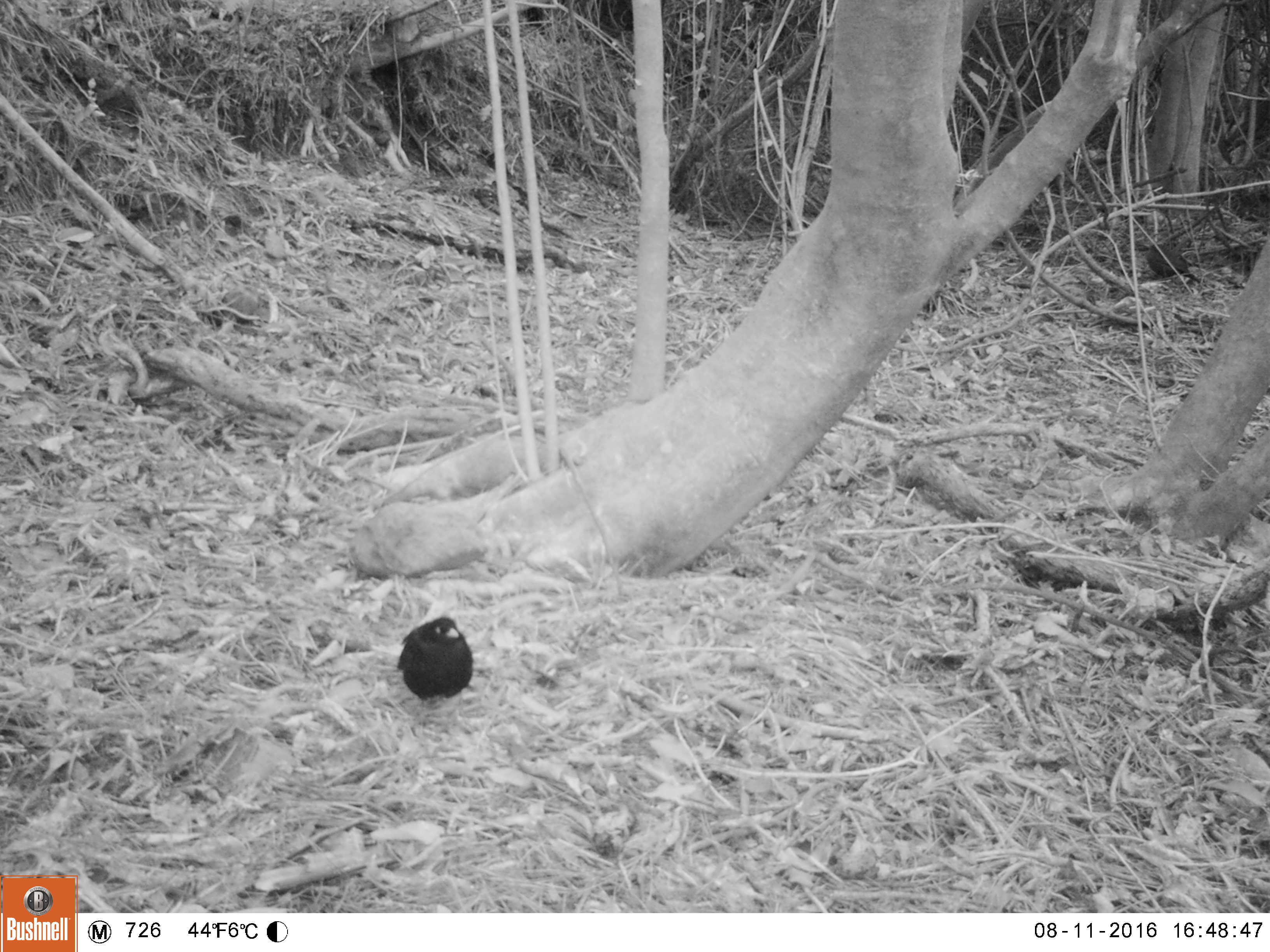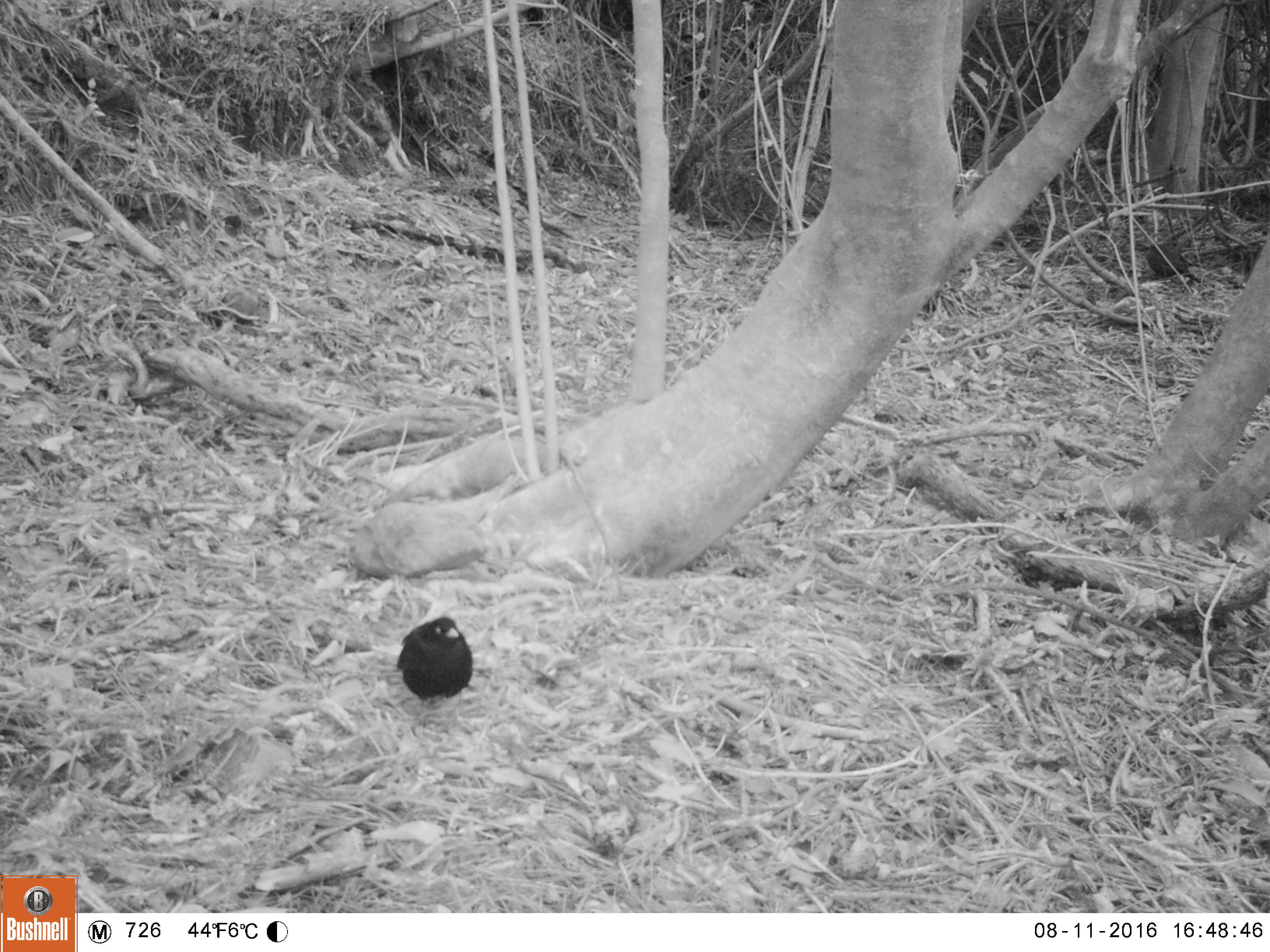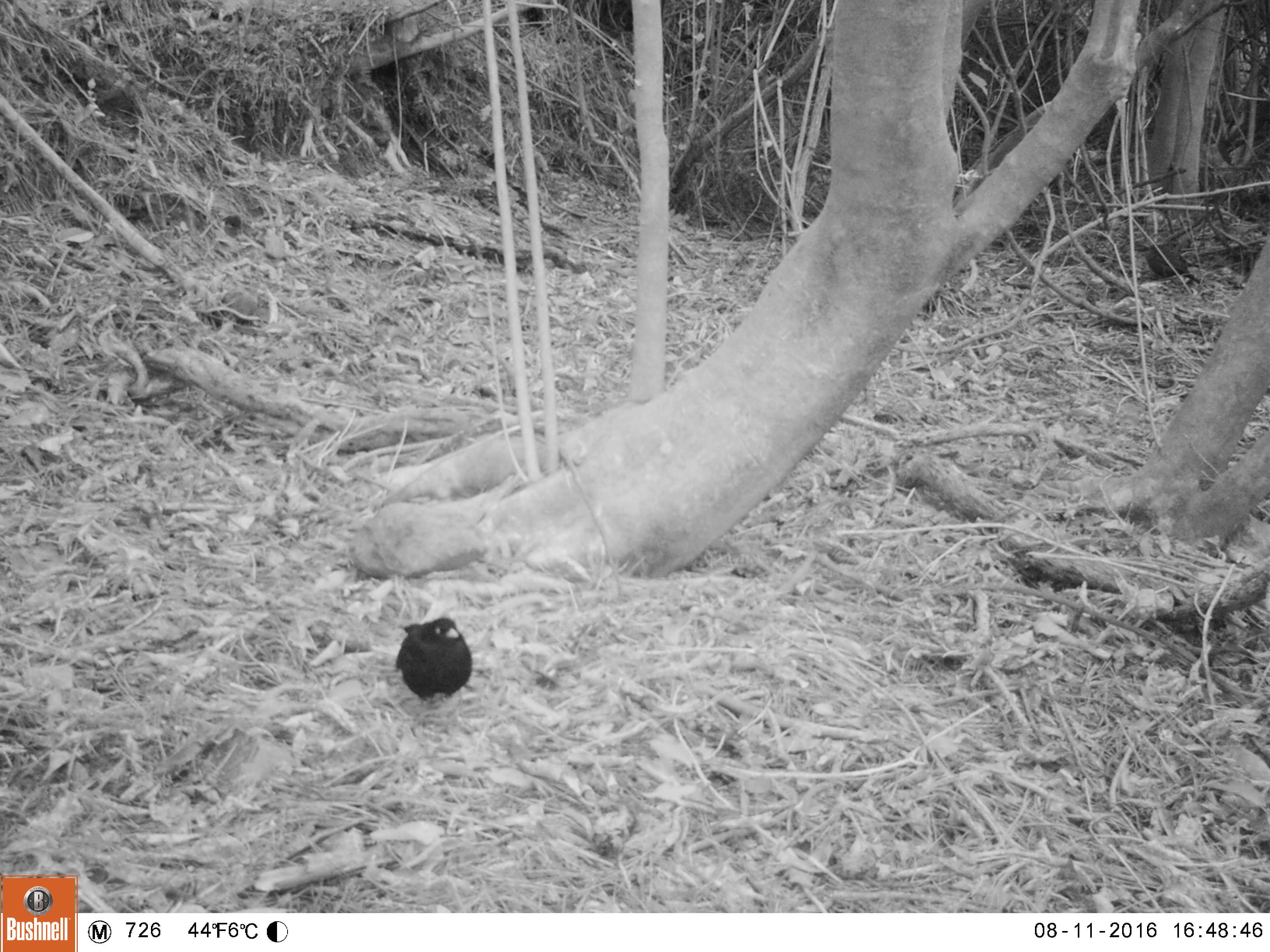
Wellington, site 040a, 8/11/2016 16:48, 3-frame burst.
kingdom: Animalia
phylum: Chordata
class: Aves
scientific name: Aves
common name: bird